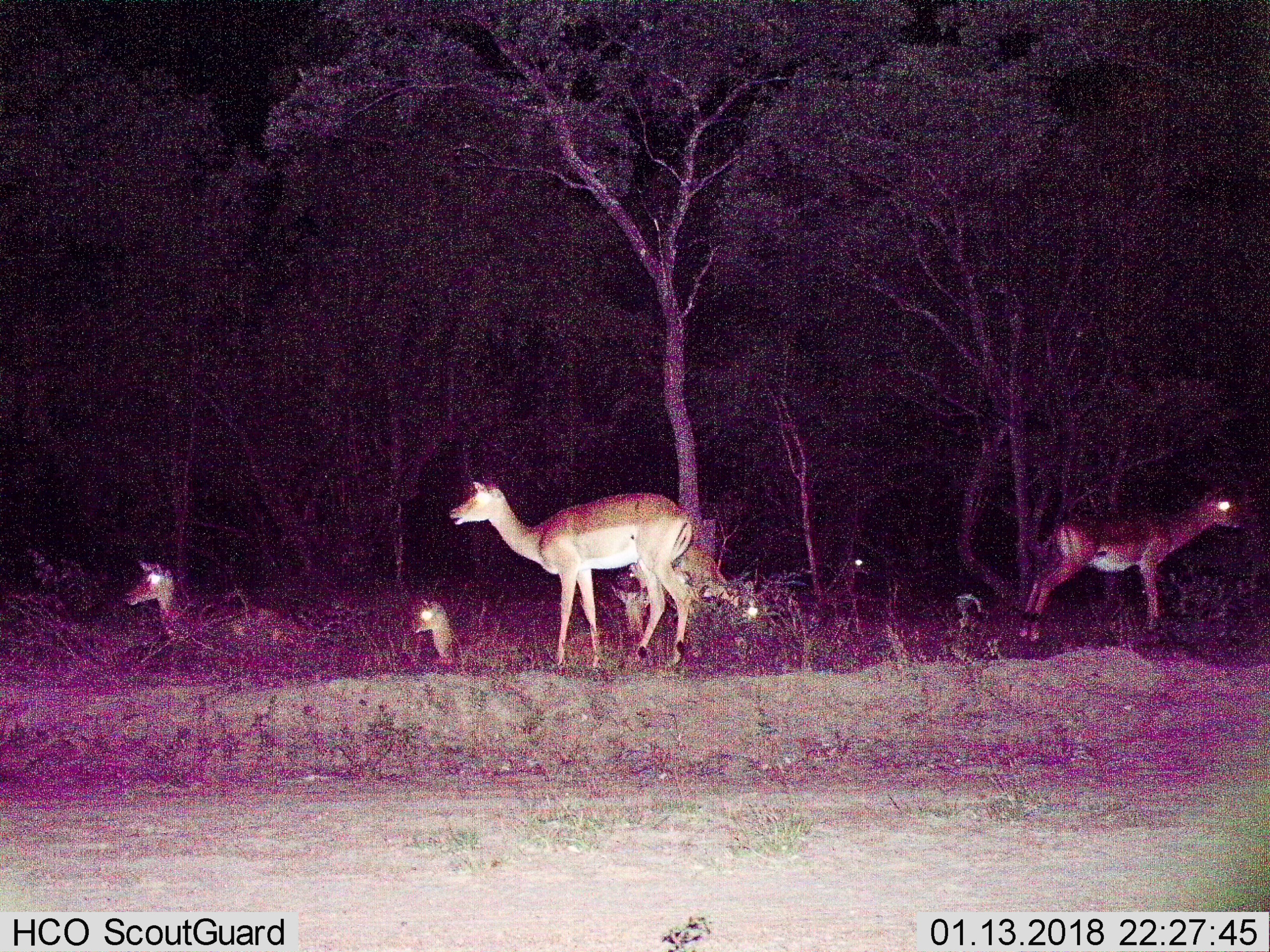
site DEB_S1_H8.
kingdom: Animalia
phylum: Chordata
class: Mammalia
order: Artiodactyla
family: Bovidae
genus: Aepyceros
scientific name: Aepyceros melampus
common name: impala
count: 6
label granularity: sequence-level